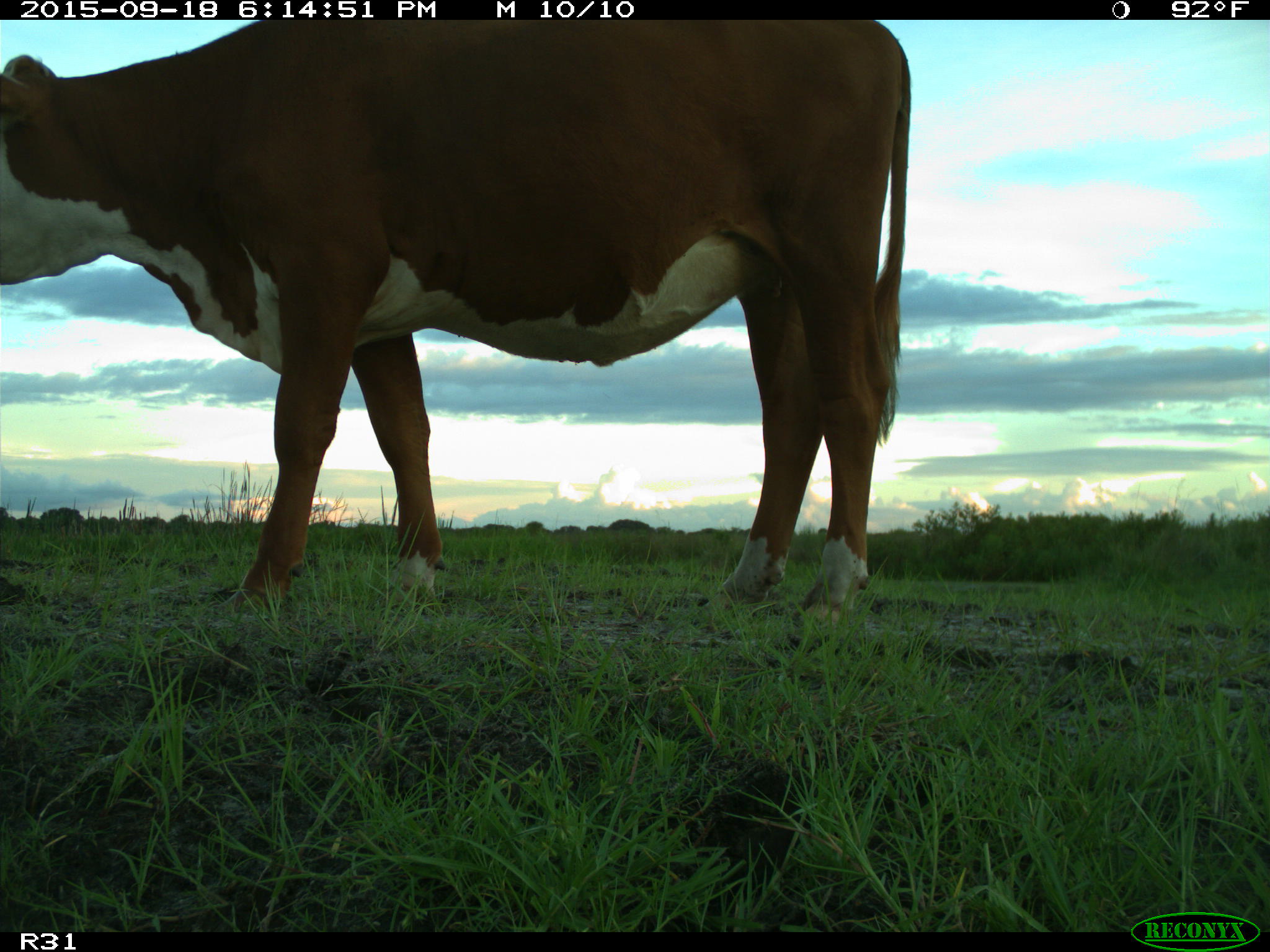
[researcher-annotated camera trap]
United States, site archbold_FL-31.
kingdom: Animalia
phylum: Chordata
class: Mammalia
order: Artiodactyla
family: Bovidae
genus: Bos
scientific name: Bos taurus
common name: domestic cow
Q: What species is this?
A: Bos taurus (domestic cow).